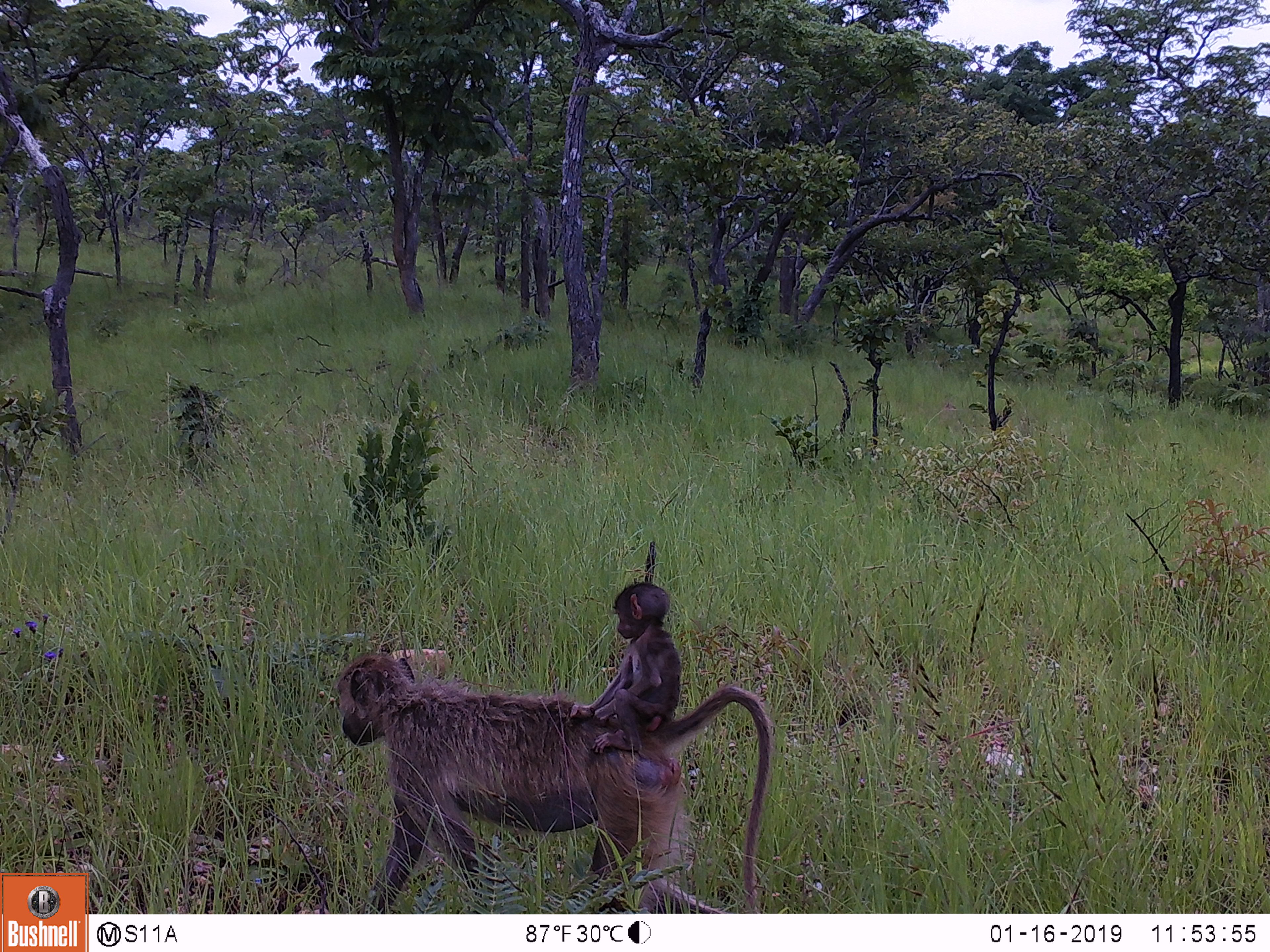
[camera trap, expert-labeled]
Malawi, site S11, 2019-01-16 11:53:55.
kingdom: Animalia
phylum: Chordata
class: Mammalia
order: Primates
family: Cercopithecidae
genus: Papio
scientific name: Papio cynocephalus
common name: yellow baboon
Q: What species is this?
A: Yellow baboon (Papio cynocephalus).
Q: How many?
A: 2.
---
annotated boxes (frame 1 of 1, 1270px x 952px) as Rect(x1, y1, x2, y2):
yellow baboon: Rect(322, 635, 791, 909); Rect(556, 576, 676, 762)